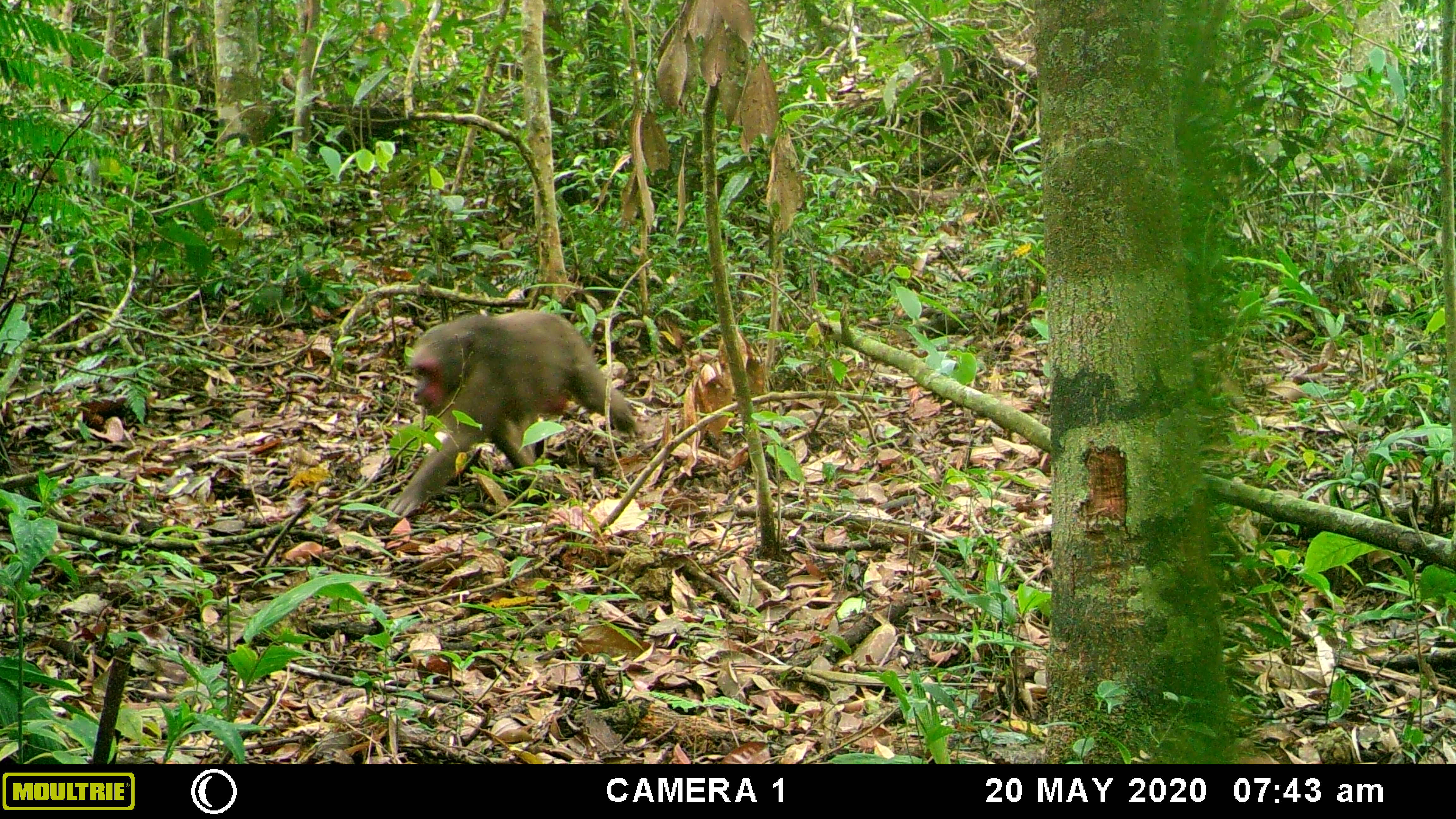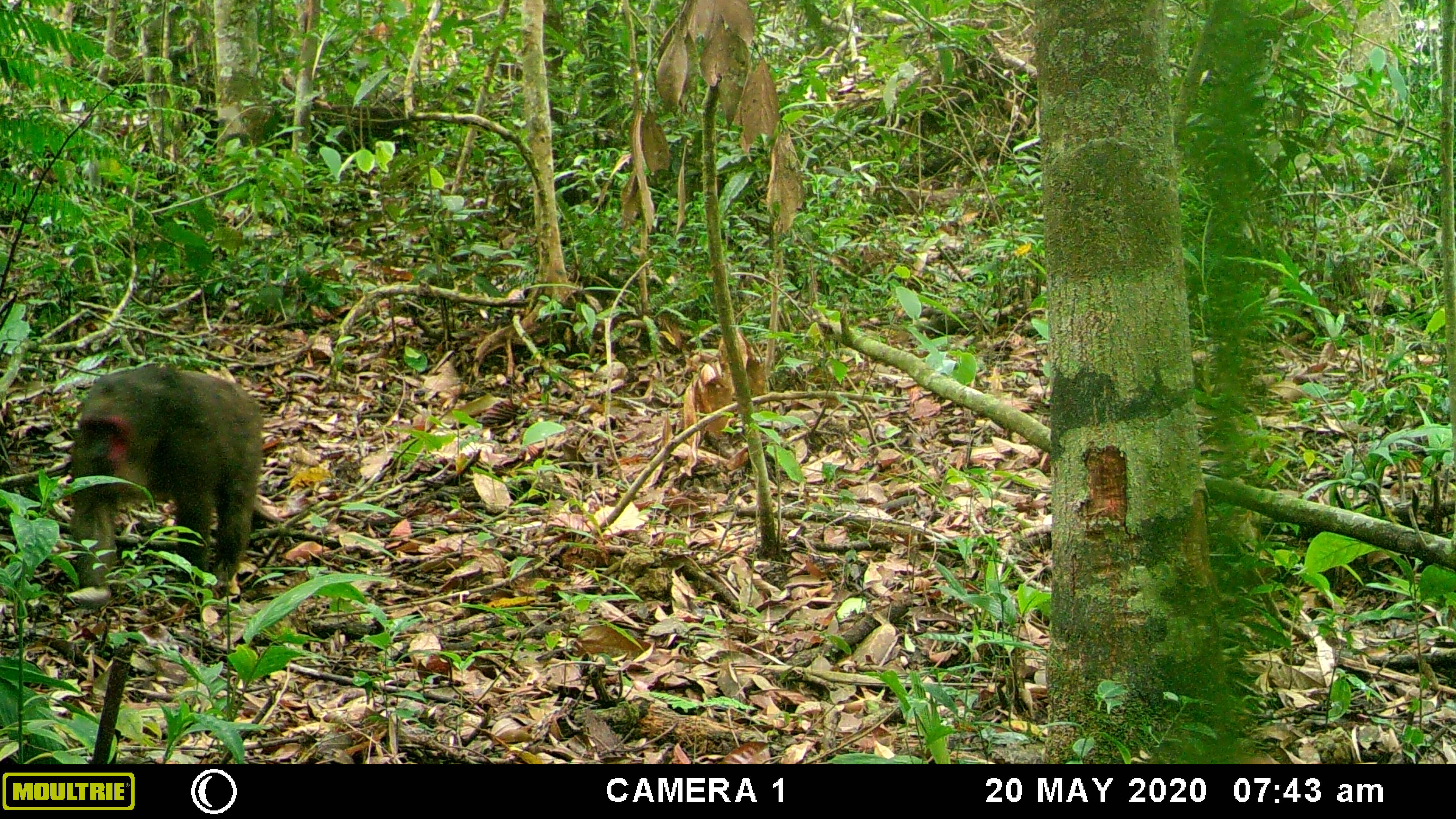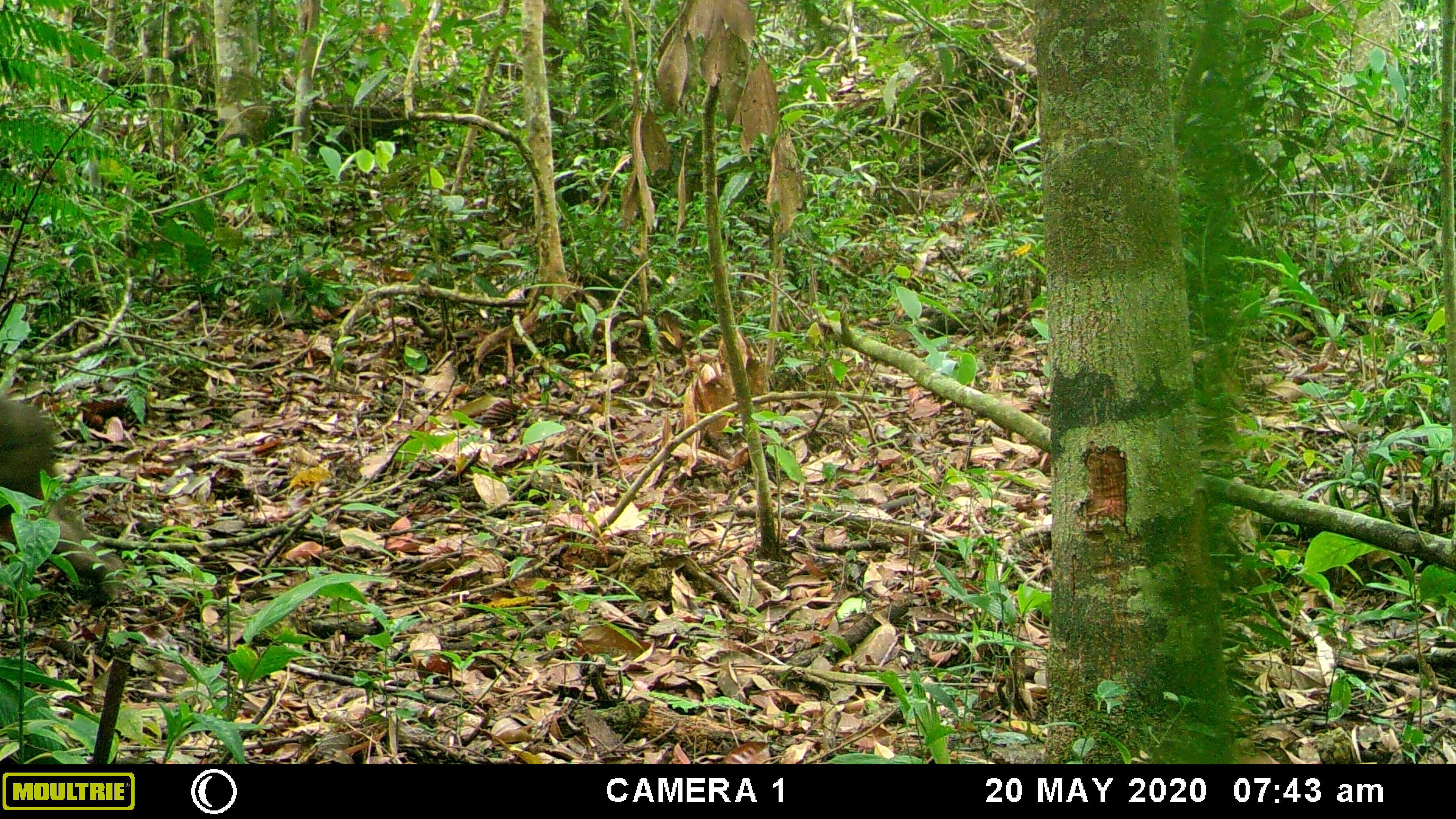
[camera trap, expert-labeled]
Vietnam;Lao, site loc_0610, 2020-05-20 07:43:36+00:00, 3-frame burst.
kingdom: Animalia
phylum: Chordata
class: Mammalia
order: Primates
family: Cercopithecidae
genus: Macaca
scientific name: Macaca arctoides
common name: stump-tailed macaque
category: stump tailed macaque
Stump tailed macaque (stump-tailed macaque) (Macaca arctoides). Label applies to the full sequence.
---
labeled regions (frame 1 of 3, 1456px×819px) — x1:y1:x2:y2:
stump tailed macaque: 382:309:645:519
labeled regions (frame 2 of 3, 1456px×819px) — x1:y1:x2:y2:
stump tailed macaque: 59:364:283:611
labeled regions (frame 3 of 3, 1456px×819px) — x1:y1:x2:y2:
stump tailed macaque: 0:395:127:606